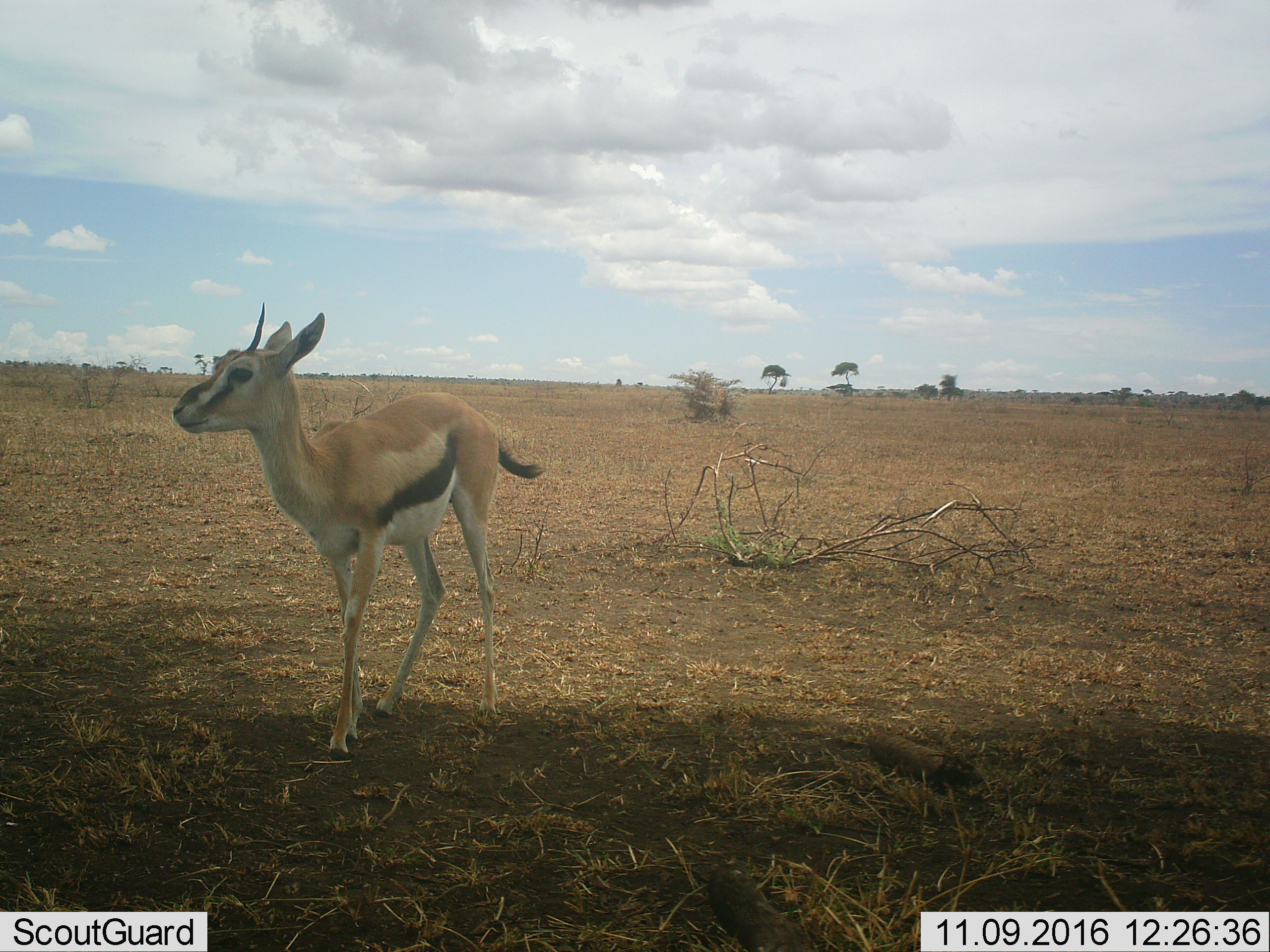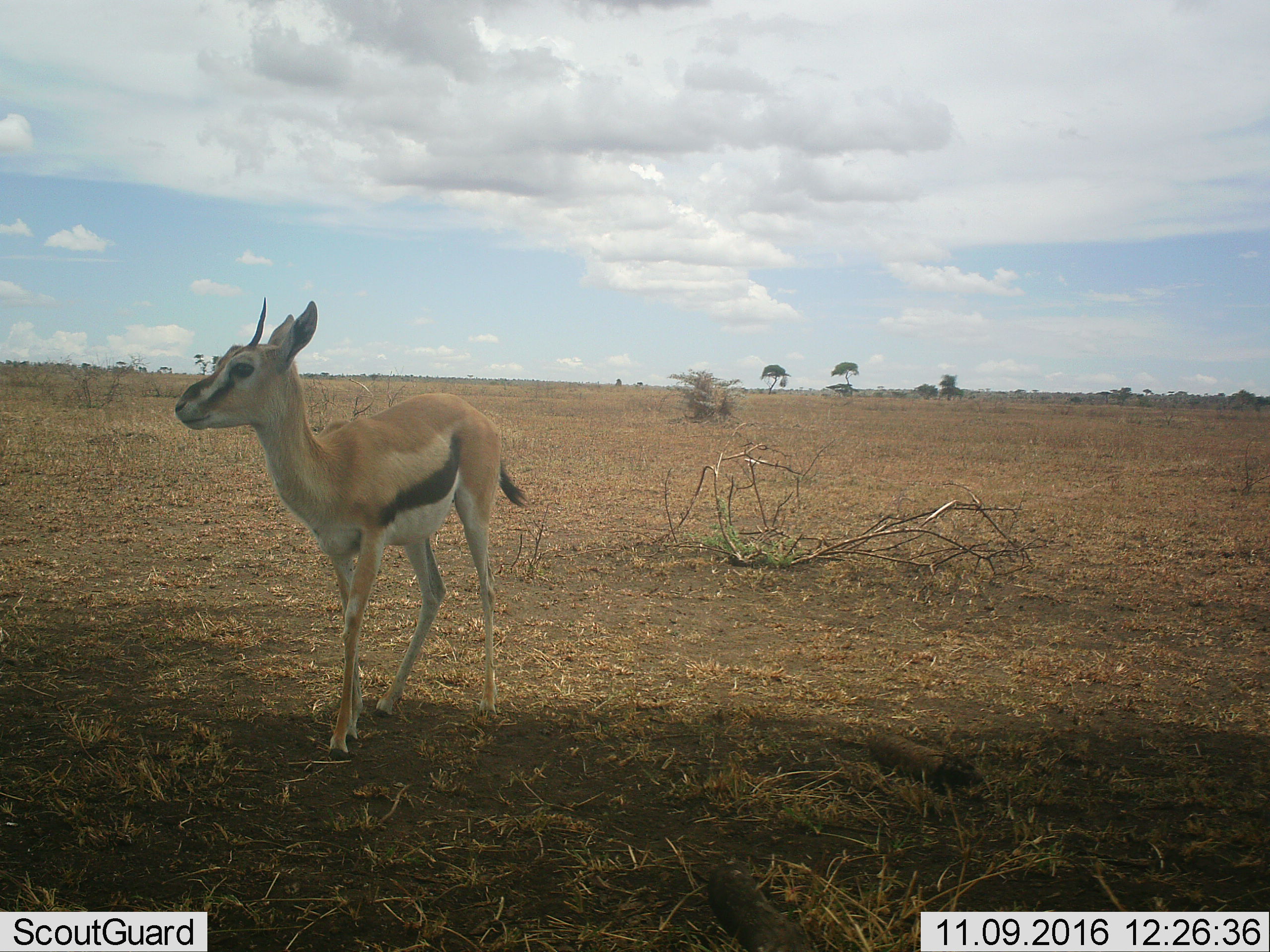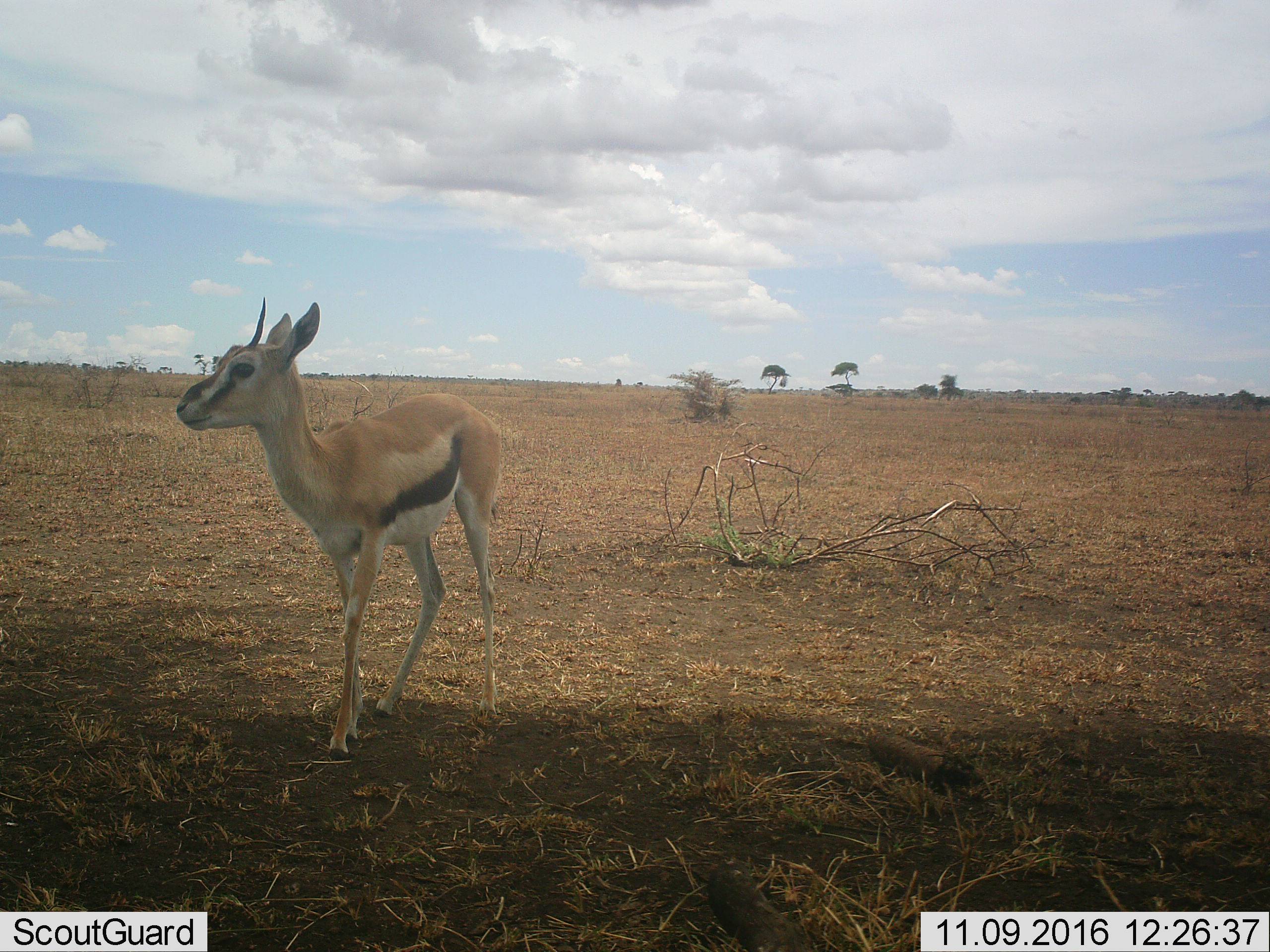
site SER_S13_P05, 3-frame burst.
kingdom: Animalia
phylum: Chordata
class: Mammalia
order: Artiodactyla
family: Bovidae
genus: Eudorcas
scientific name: Eudorcas thomsonii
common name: thomson's gazelle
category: gazellethomsons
Gazellethomsons (thomson's gazelle) (Eudorcas thomsonii), count 1. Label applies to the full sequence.